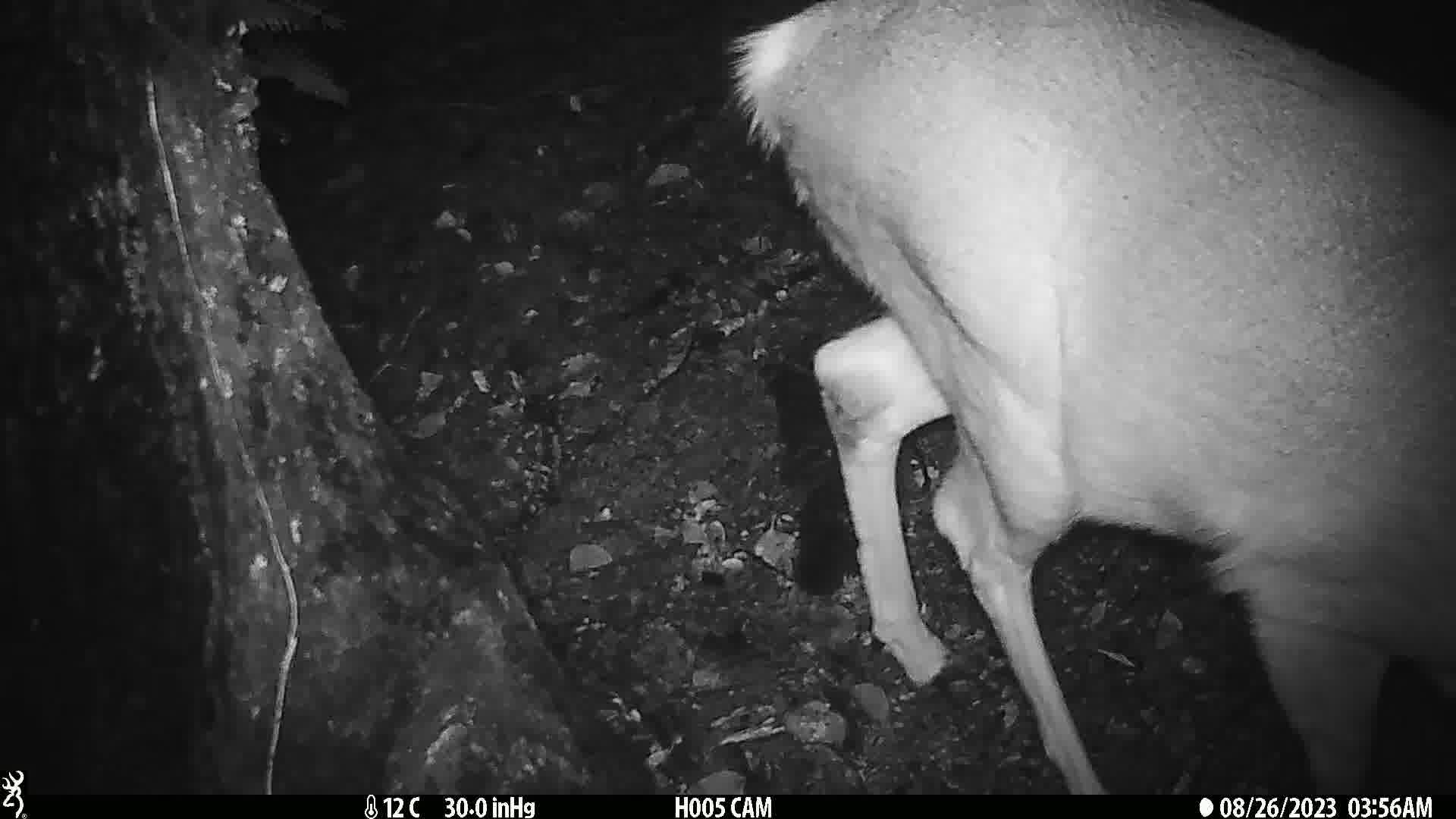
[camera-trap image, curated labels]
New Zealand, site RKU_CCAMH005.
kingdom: Animalia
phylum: Chordata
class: Mammalia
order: Artiodactyla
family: Cervidae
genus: Odocoileus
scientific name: Odocoileus virginianus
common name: white-tailed deer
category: white tailed deer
White tailed deer (white-tailed deer) (Odocoileus virginianus).